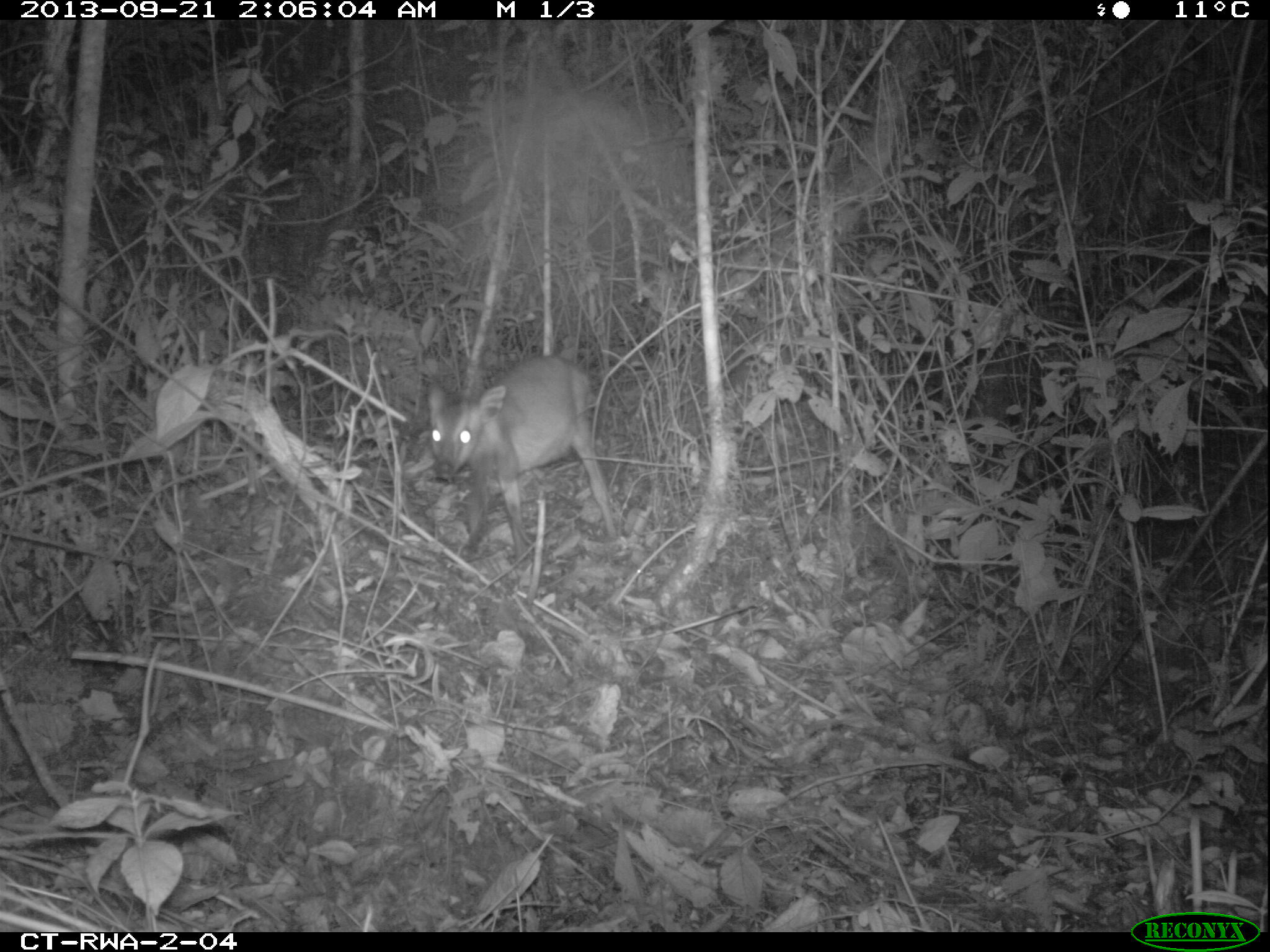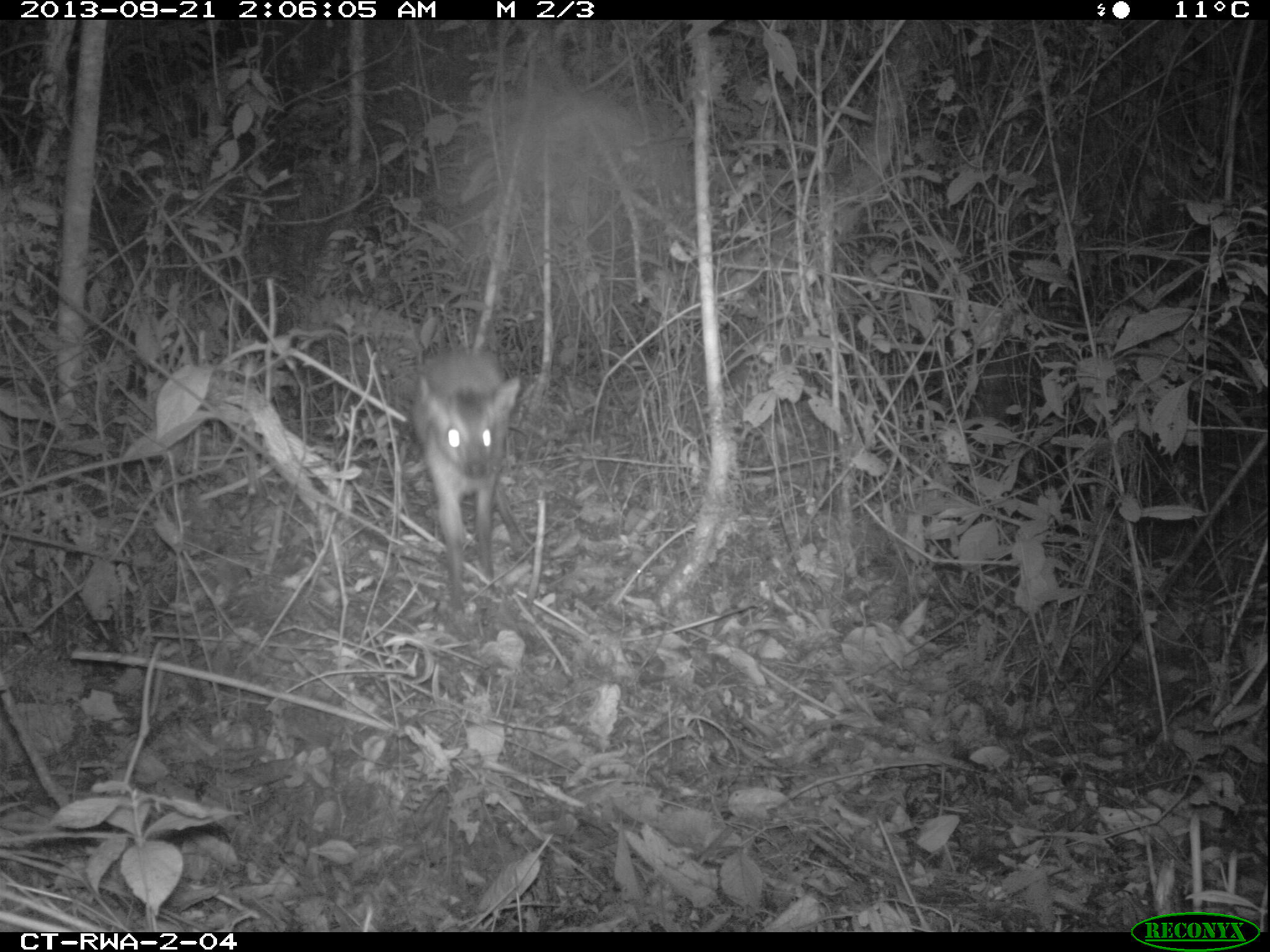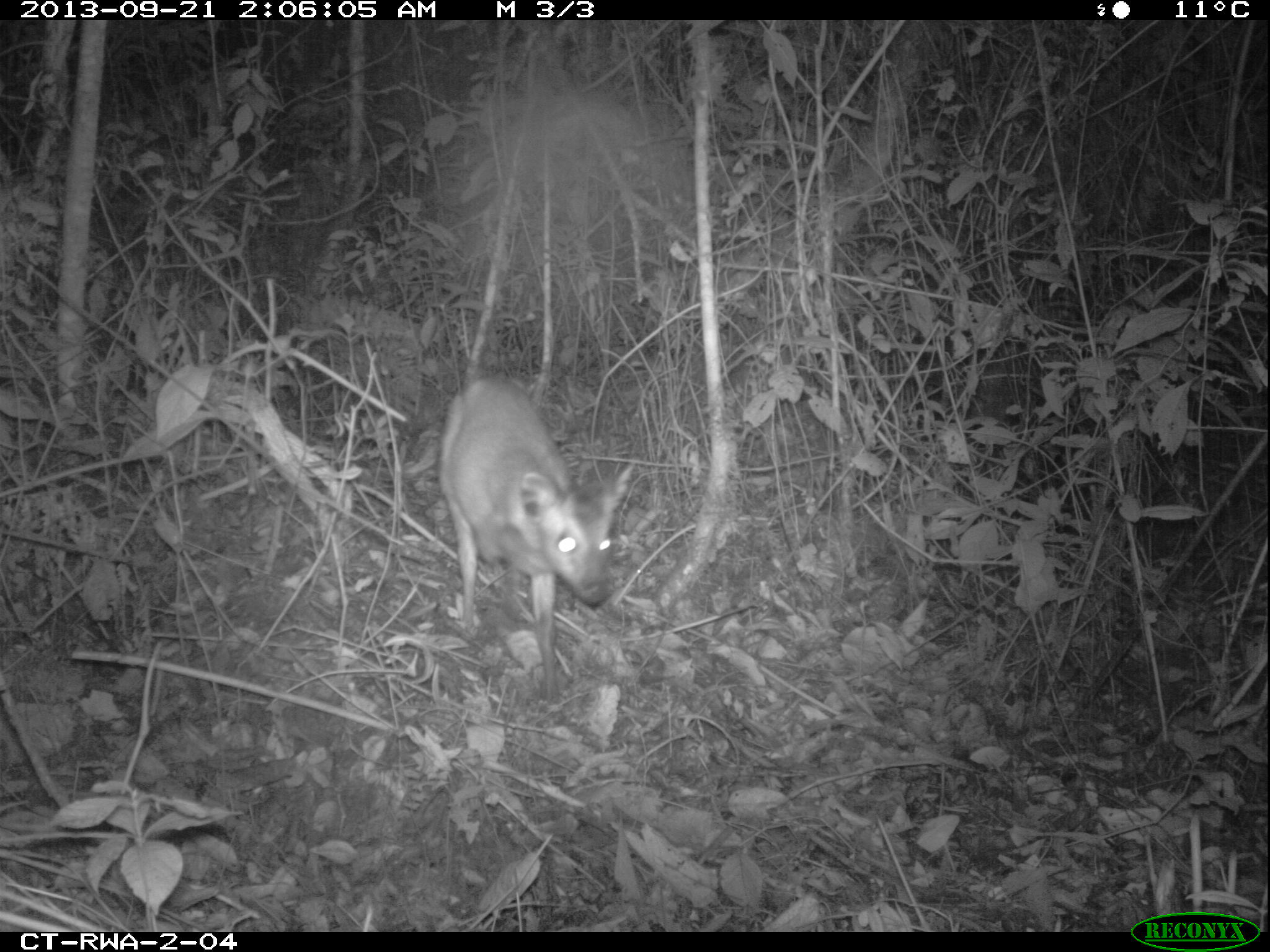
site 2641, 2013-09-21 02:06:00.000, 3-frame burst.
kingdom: Animalia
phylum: Chordata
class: Mammalia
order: Artiodactyla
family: Bovidae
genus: Cephalophus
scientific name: Cephalophus nigrifrons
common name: black-fronted duiker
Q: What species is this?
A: Cephalophus nigrifrons (black-fronted duiker).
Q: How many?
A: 1.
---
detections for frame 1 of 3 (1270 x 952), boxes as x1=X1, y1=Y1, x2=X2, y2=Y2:
cephalophus nigrifrons: x1=422, y1=351, x2=618, y2=570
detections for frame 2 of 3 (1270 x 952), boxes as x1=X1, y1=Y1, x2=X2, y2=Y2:
cephalophus nigrifrons: x1=401, y1=337, x2=524, y2=621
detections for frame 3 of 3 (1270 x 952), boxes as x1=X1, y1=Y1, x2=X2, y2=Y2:
cephalophus nigrifrons: x1=431, y1=368, x2=636, y2=706